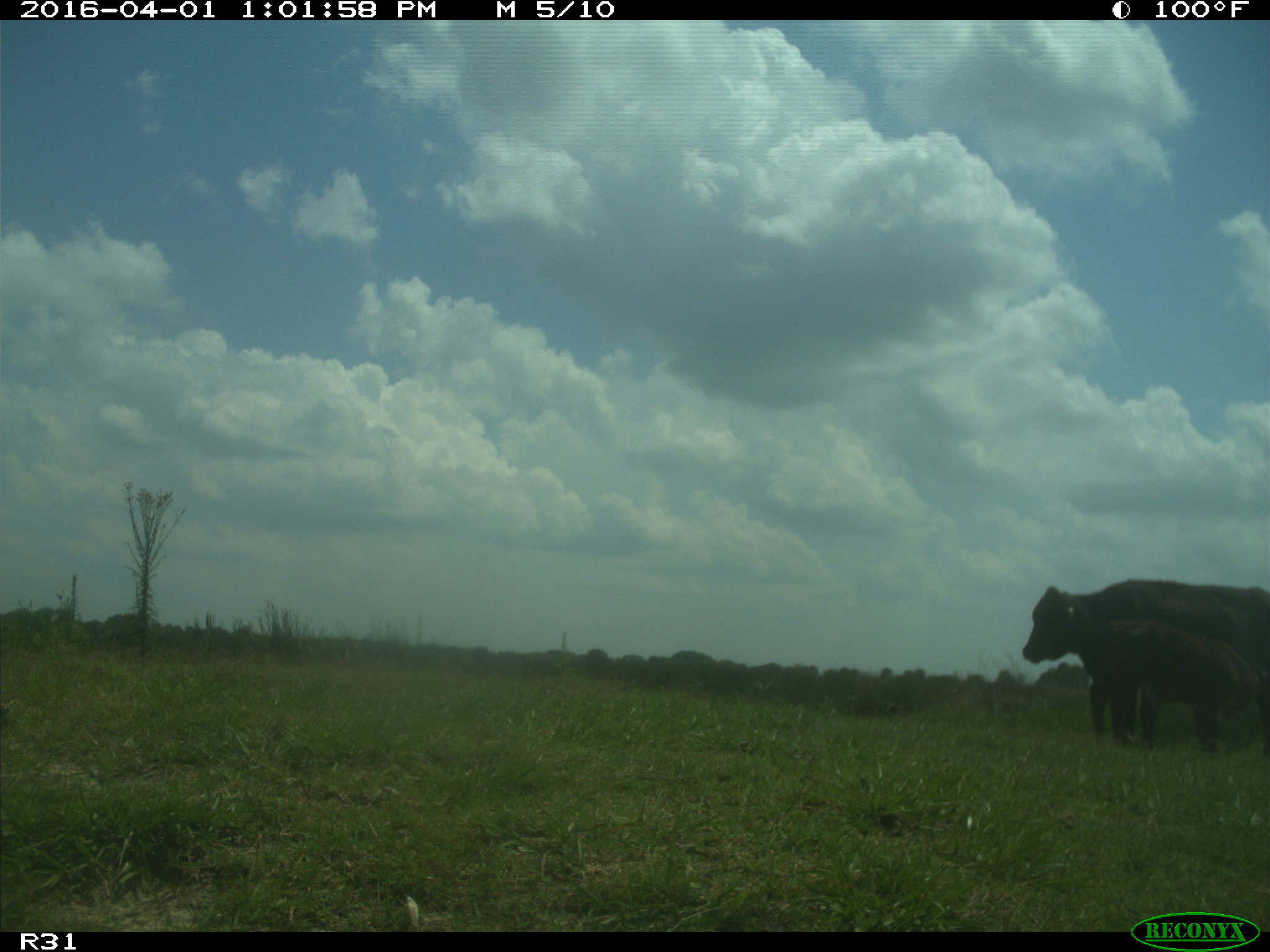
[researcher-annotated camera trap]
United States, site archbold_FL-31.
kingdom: Animalia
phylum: Chordata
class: Mammalia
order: Artiodactyla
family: Bovidae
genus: Bos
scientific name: Bos taurus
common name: domestic cow